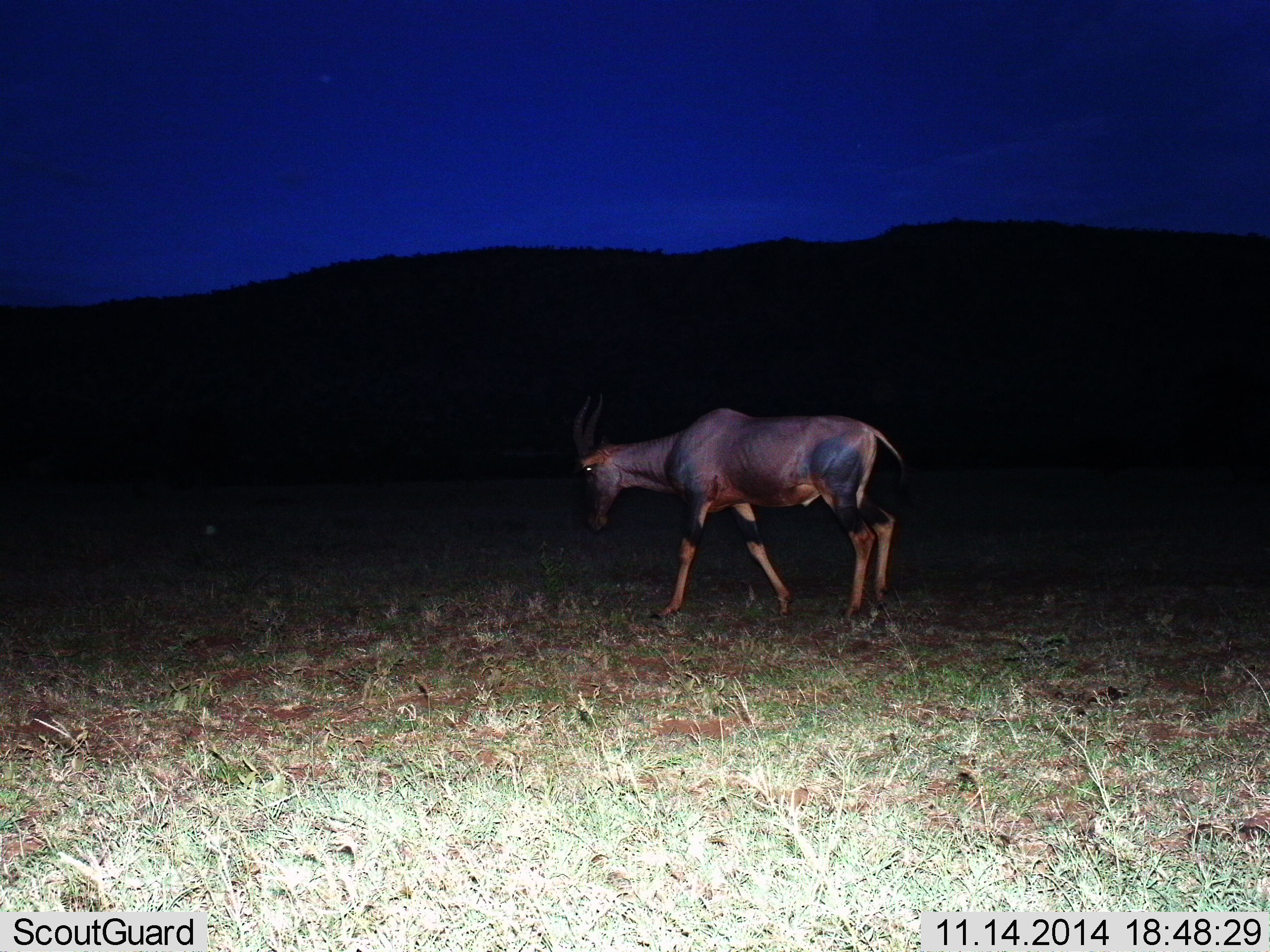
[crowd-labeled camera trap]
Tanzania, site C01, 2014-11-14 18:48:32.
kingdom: Animalia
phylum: Chordata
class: Mammalia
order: Artiodactyla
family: Bovidae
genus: Damaliscus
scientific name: Damaliscus lunatus jimela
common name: topi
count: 1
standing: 50%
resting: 0%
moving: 50%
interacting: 0%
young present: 0%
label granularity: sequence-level